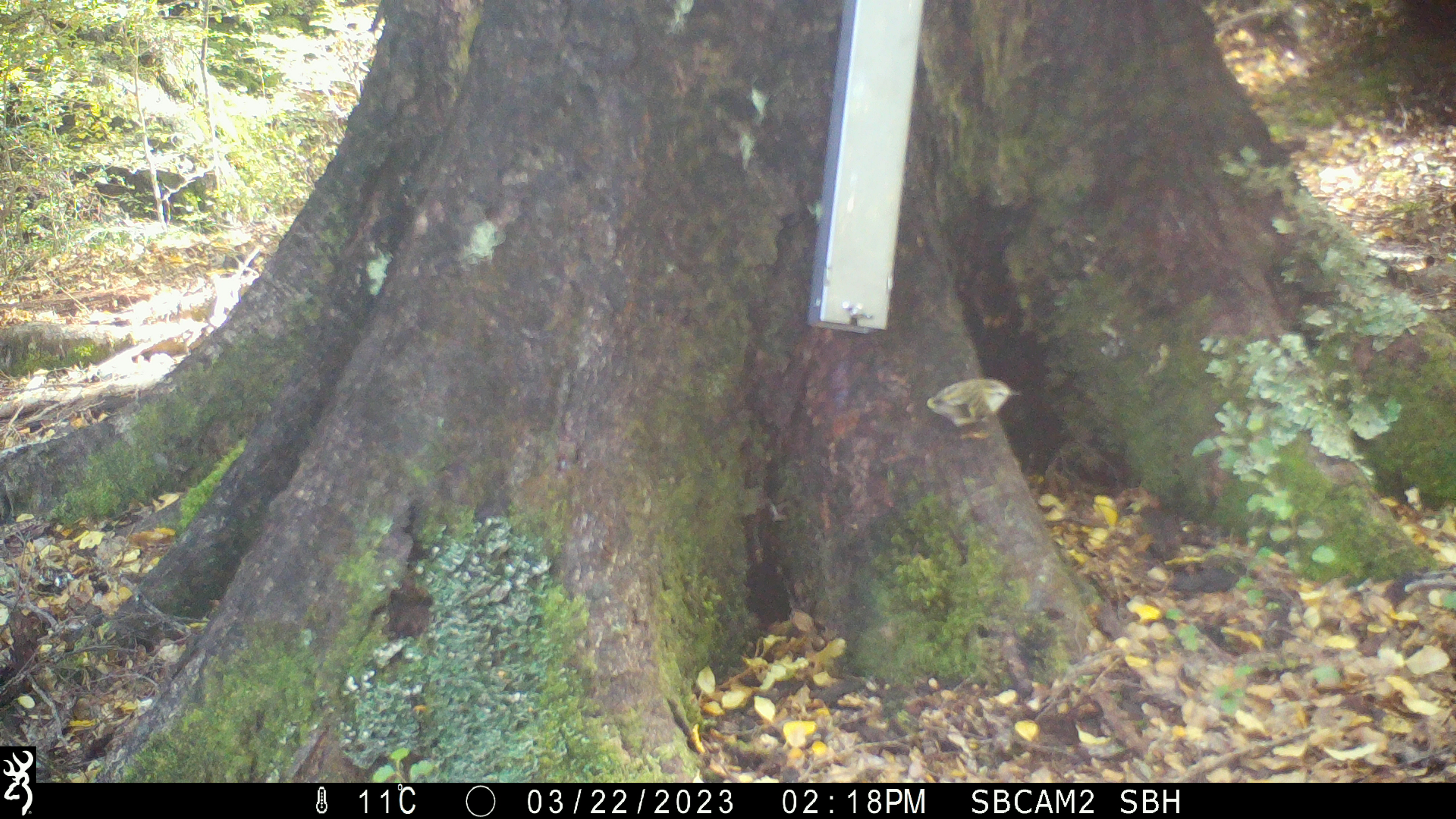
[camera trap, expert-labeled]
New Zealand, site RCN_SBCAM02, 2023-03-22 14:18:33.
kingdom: Animalia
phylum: Chordata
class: Aves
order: Passeriformes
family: Acanthisittidae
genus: Acanthisitta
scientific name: Acanthisitta chloris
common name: rifleman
Rifleman (Acanthisitta chloris).